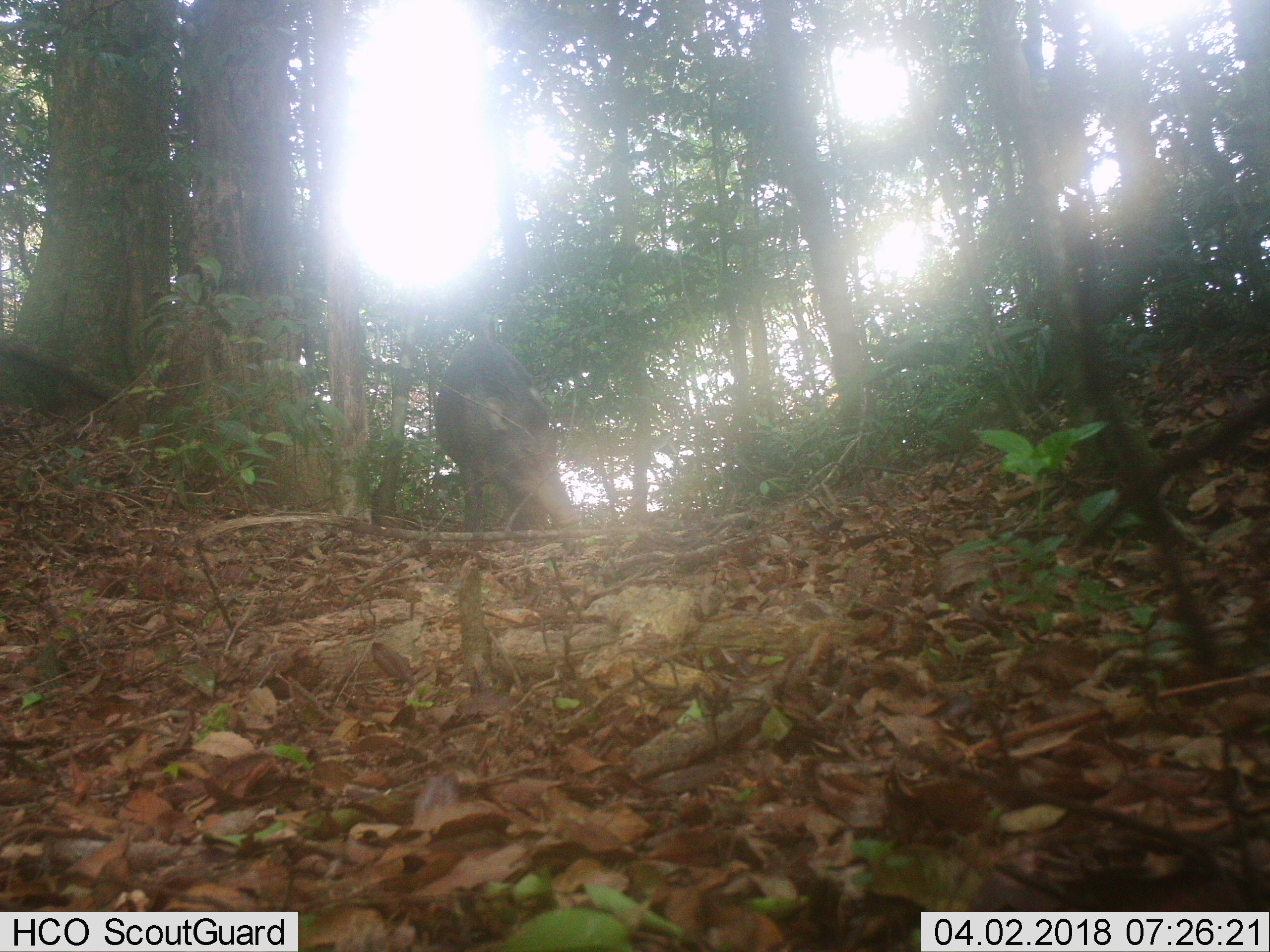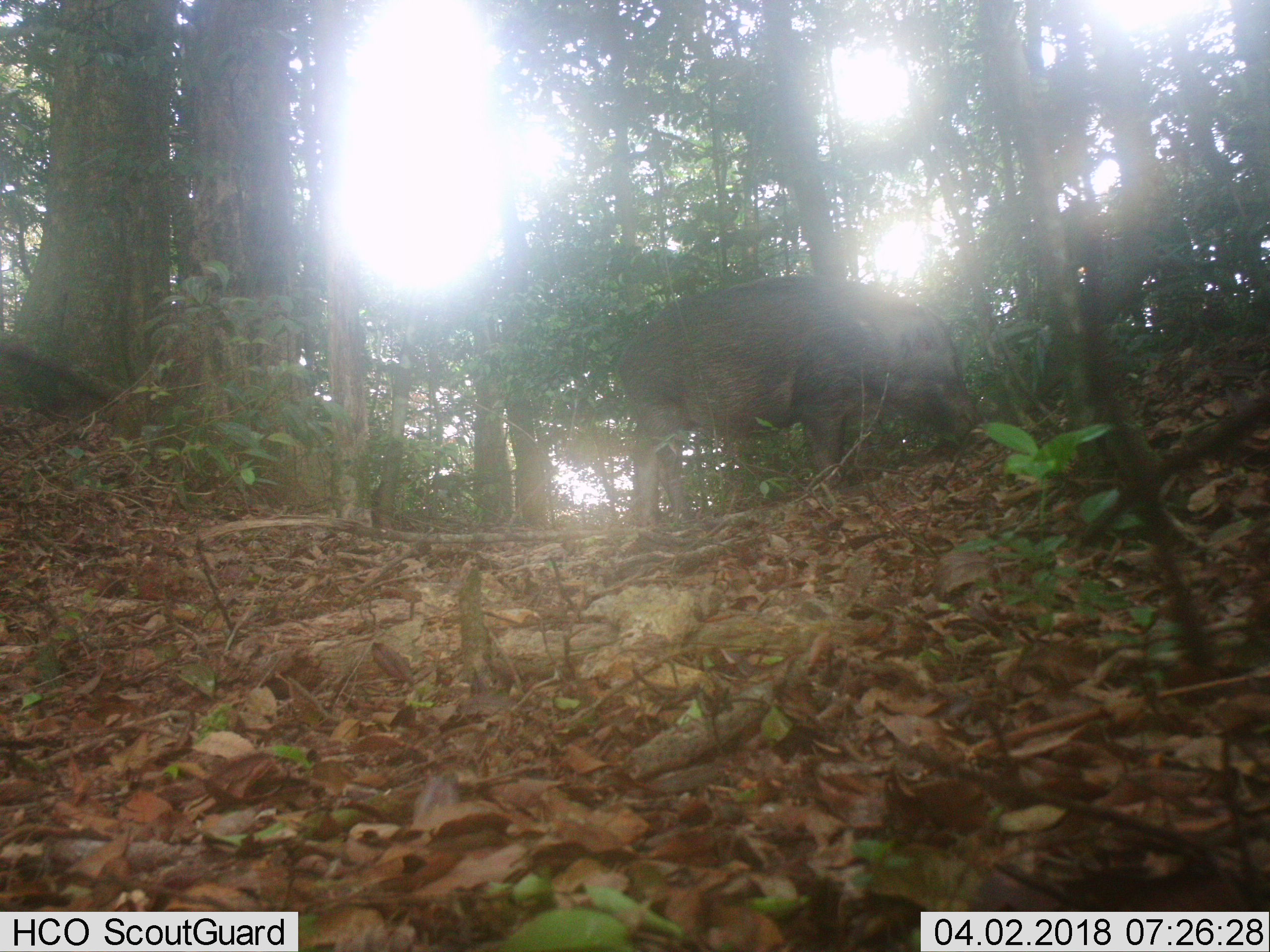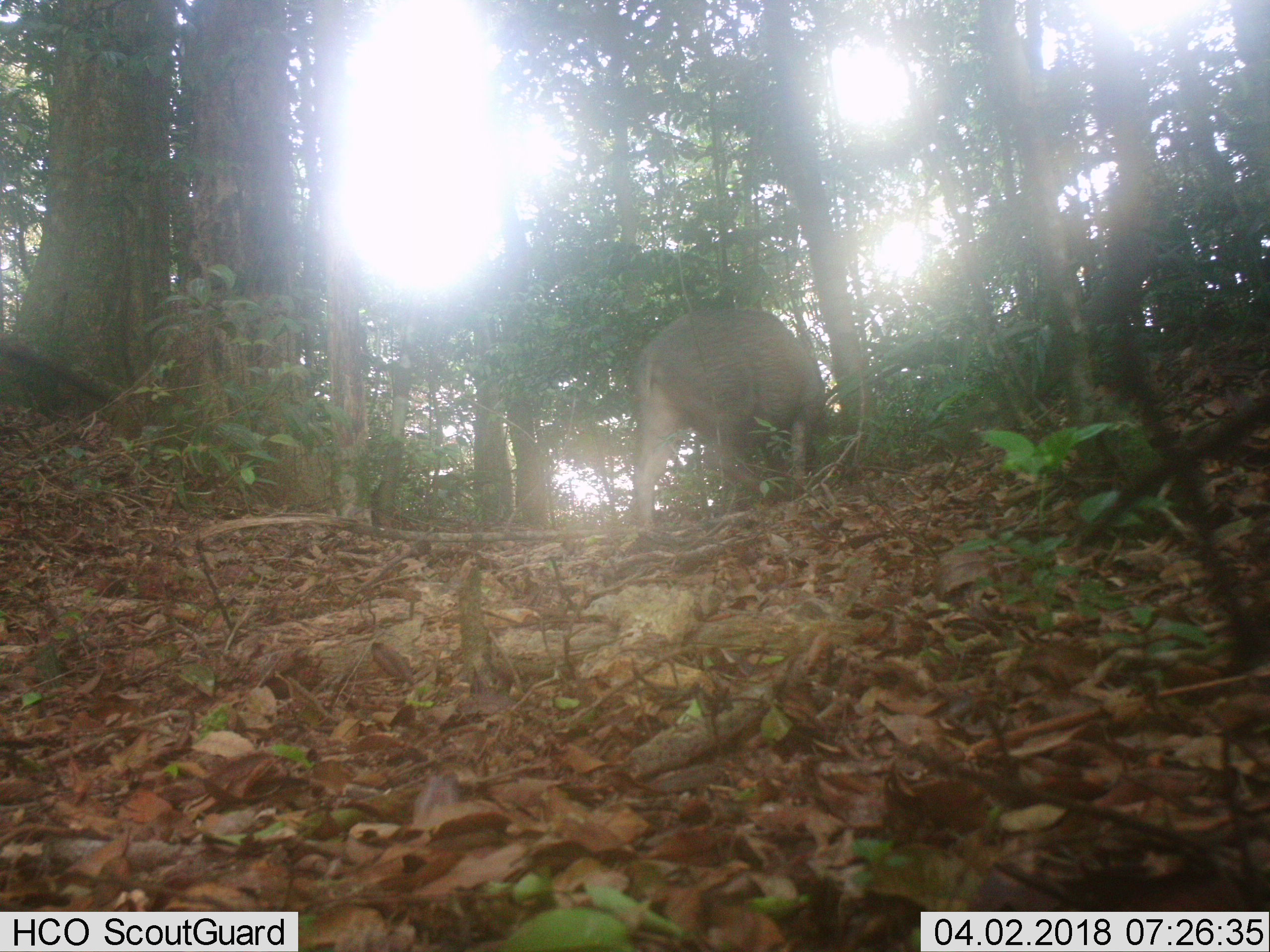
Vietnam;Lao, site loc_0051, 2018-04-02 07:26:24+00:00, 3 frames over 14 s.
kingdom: Animalia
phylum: Chordata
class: Mammalia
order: Artiodactyla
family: Suidae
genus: Sus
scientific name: Sus scrofa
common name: eurasian wild pig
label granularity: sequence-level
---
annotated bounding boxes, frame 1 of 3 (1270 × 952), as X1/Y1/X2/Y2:
eurasian wild pig: 434/337/581/550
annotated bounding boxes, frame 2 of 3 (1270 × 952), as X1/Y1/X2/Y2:
eurasian wild pig: 616/274/989/527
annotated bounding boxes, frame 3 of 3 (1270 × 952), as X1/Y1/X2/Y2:
eurasian wild pig: 627/310/827/529